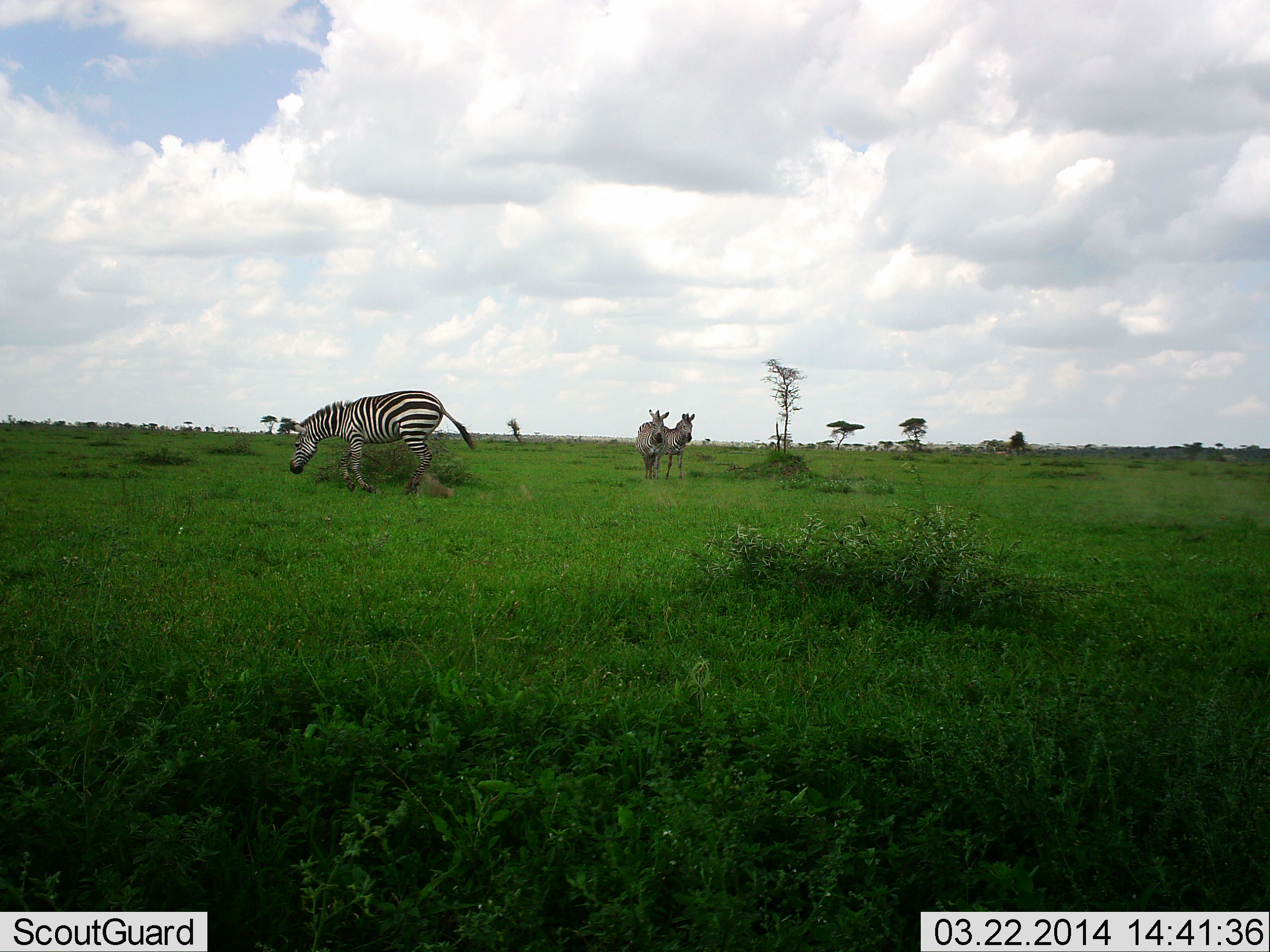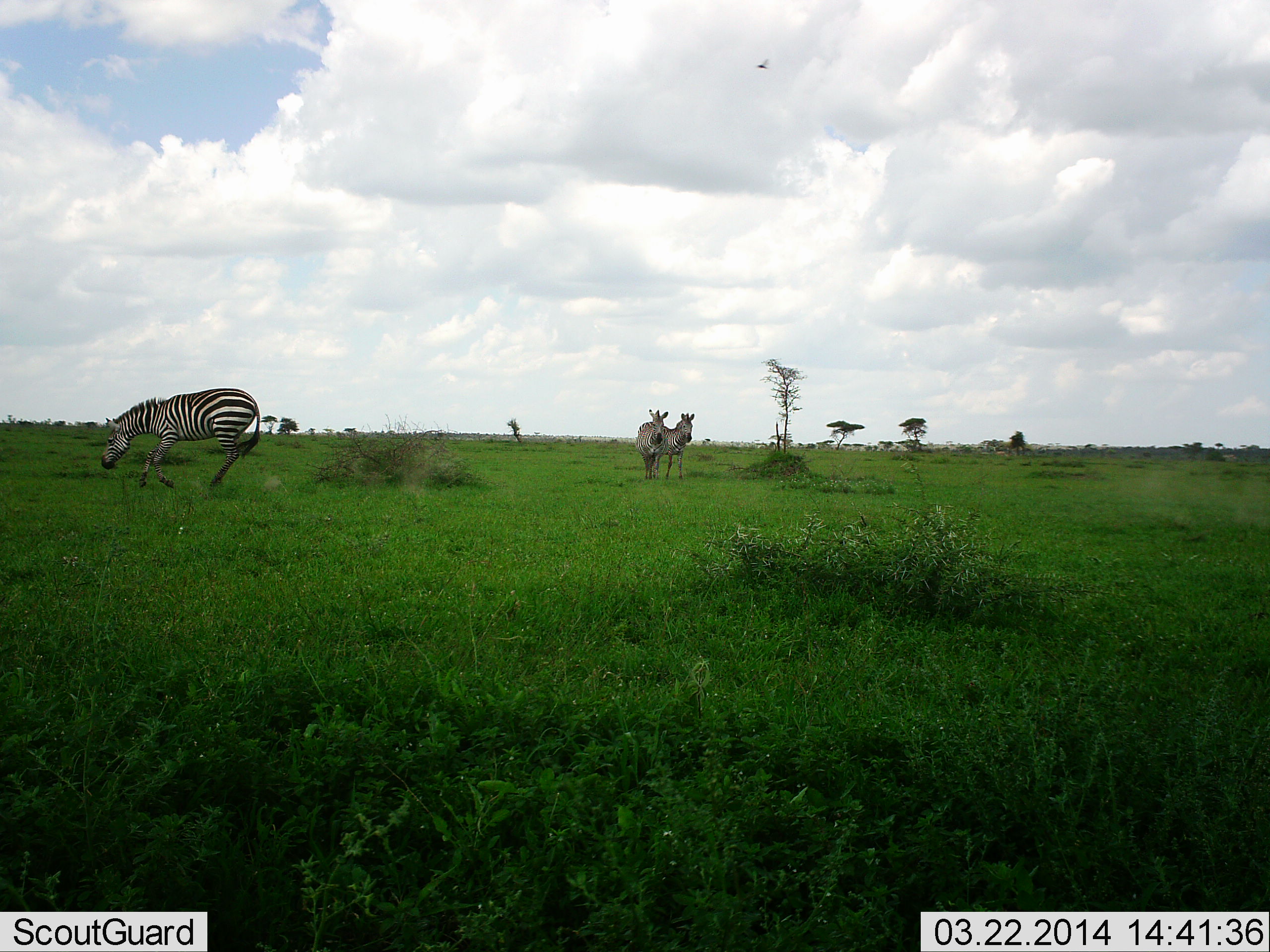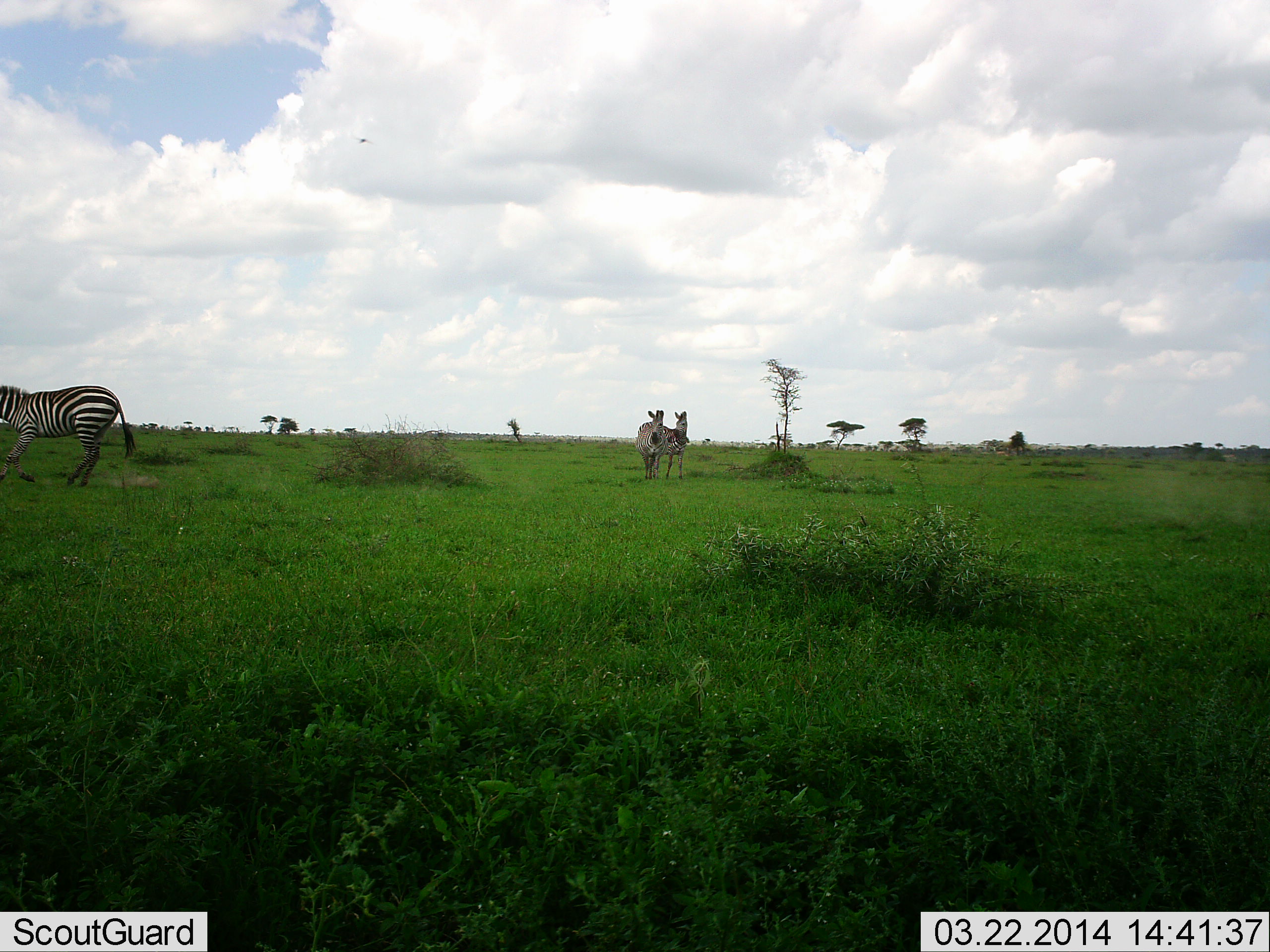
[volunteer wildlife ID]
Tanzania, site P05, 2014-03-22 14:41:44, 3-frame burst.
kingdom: Animalia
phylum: Chordata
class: Mammalia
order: Perissodactyla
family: Equidae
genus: Equus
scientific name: Equus quagga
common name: plains zebra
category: zebra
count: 3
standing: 83%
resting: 0%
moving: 100%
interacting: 0%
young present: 0%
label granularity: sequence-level